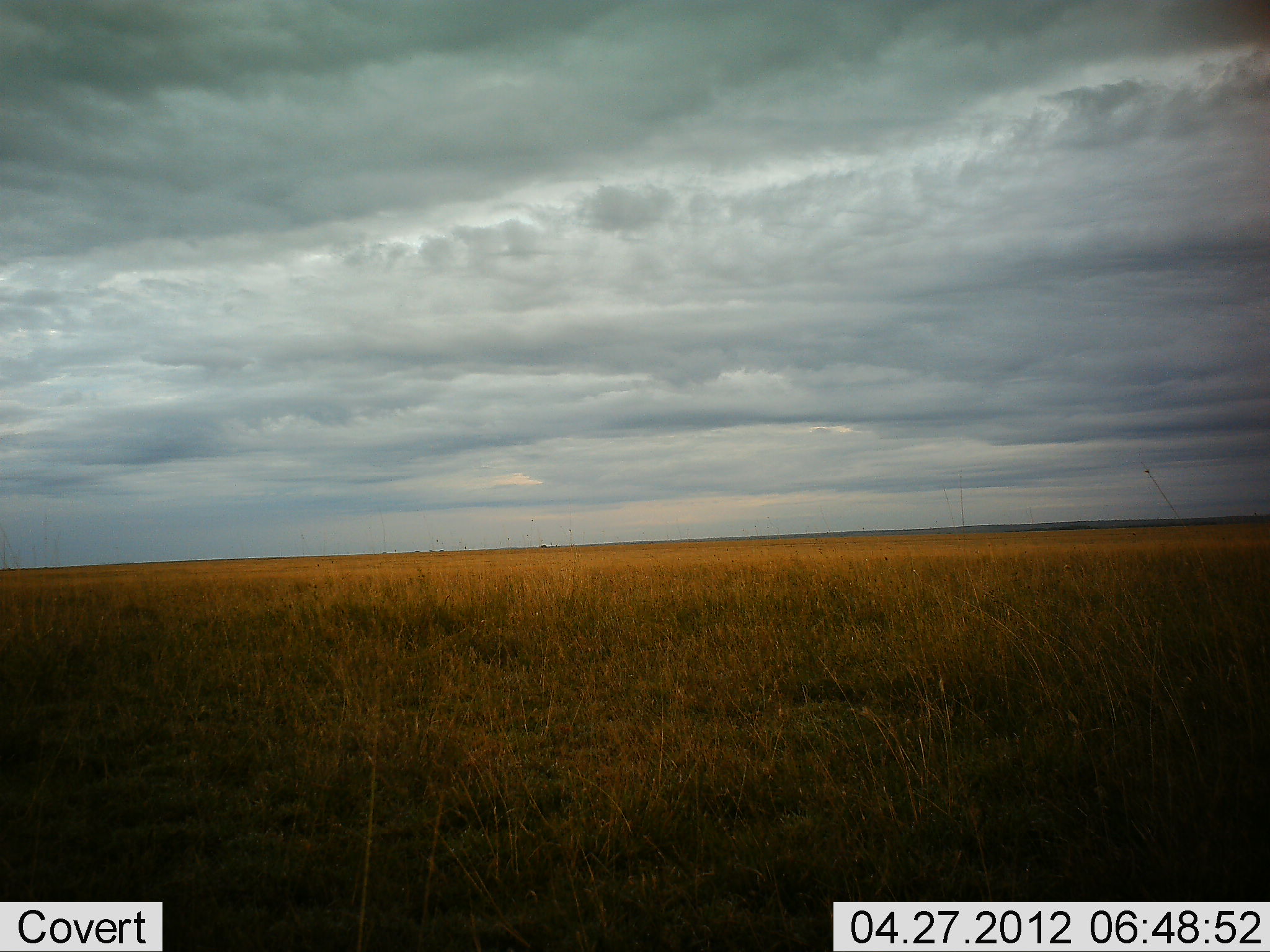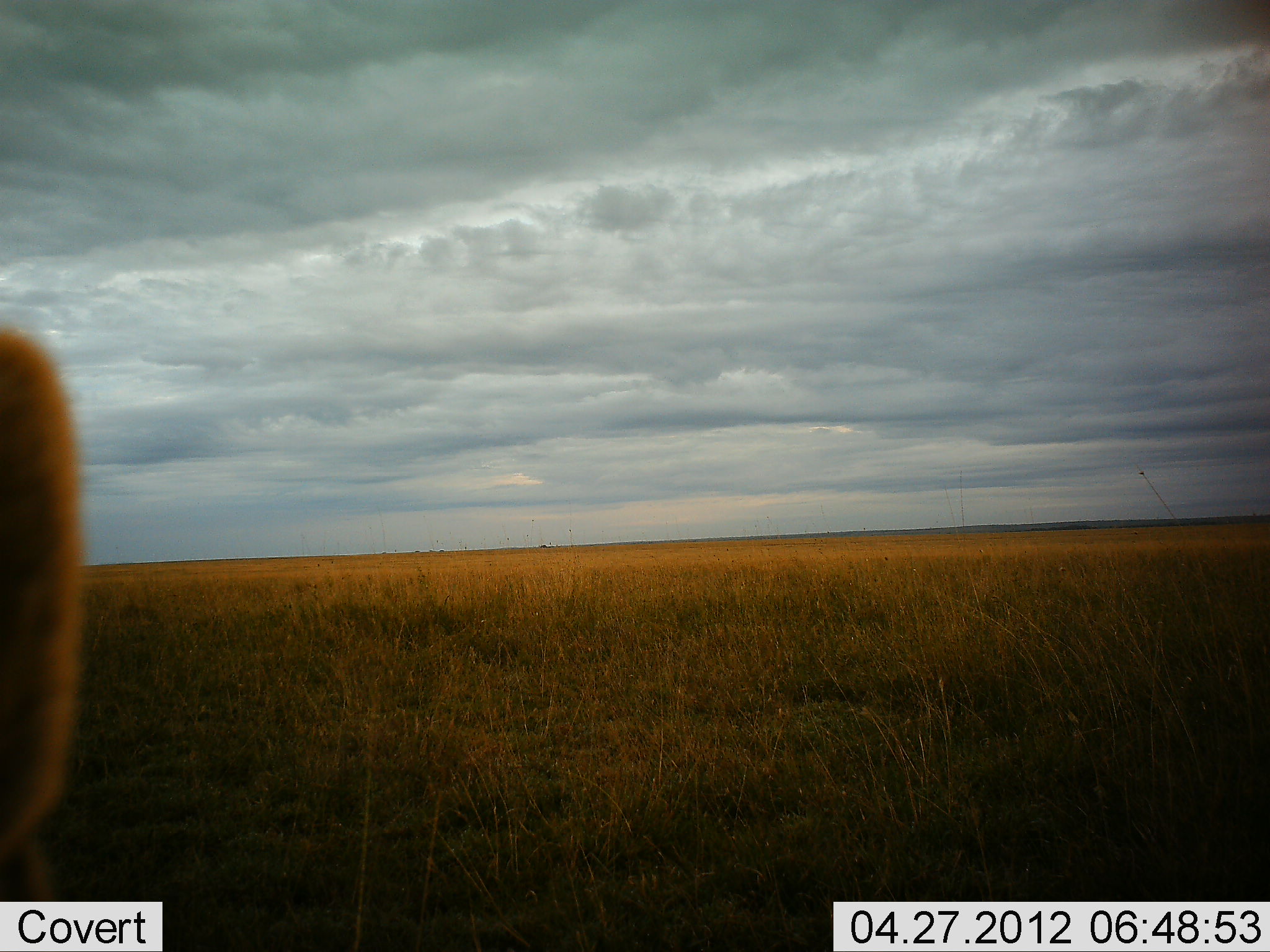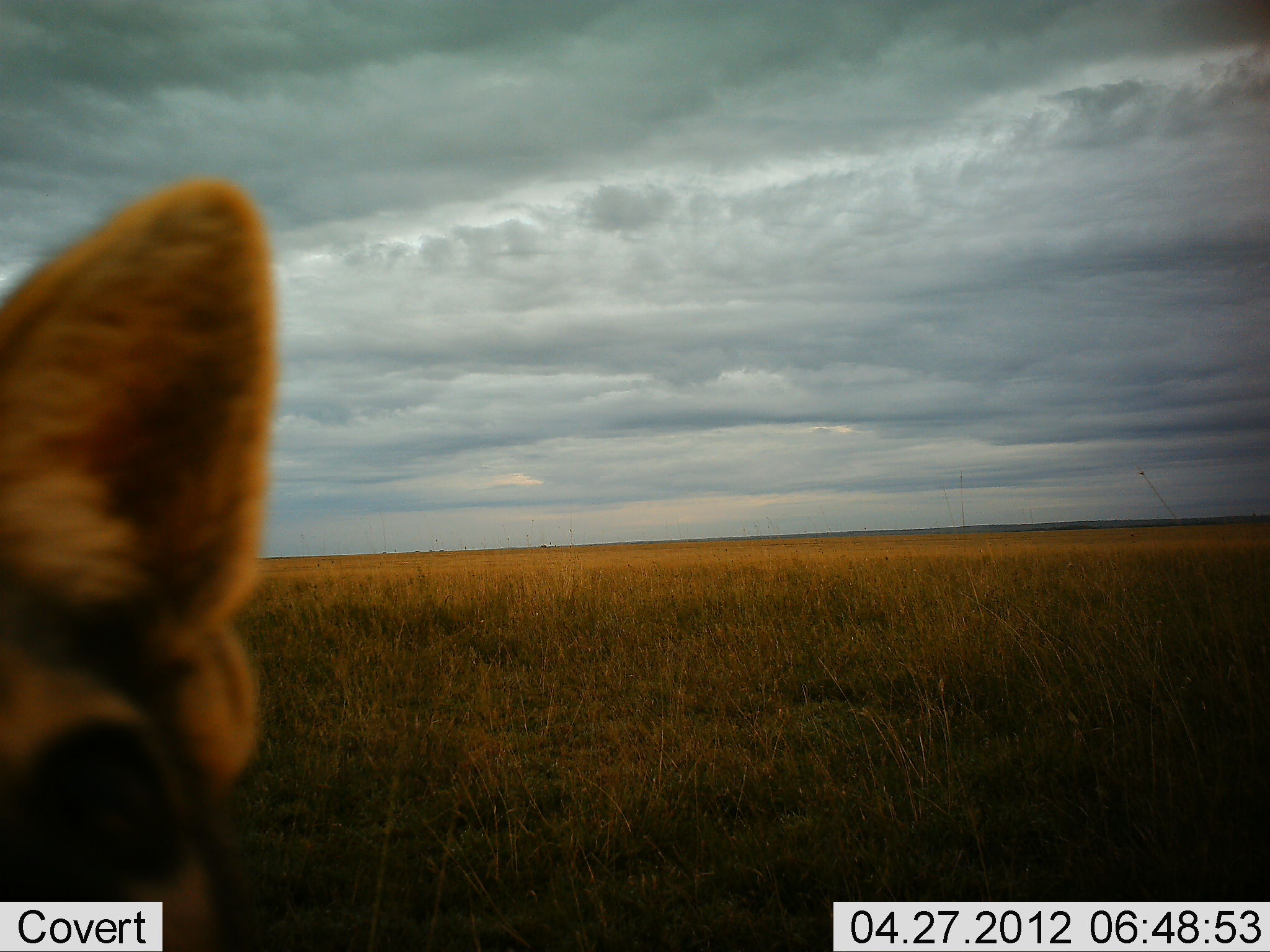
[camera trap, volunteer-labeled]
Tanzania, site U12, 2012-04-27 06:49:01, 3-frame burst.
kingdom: Animalia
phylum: Chordata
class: Mammalia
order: Carnivora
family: Canidae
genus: Lupulella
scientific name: Lupulella mesomelas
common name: black-backed jackal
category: jackal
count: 1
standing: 60%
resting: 0%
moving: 40%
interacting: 0%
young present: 0%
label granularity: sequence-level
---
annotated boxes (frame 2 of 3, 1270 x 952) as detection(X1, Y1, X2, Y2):
animal: detection(2, 329, 88, 900)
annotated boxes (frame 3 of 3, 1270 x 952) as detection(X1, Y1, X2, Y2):
animal: detection(0, 178, 277, 950)